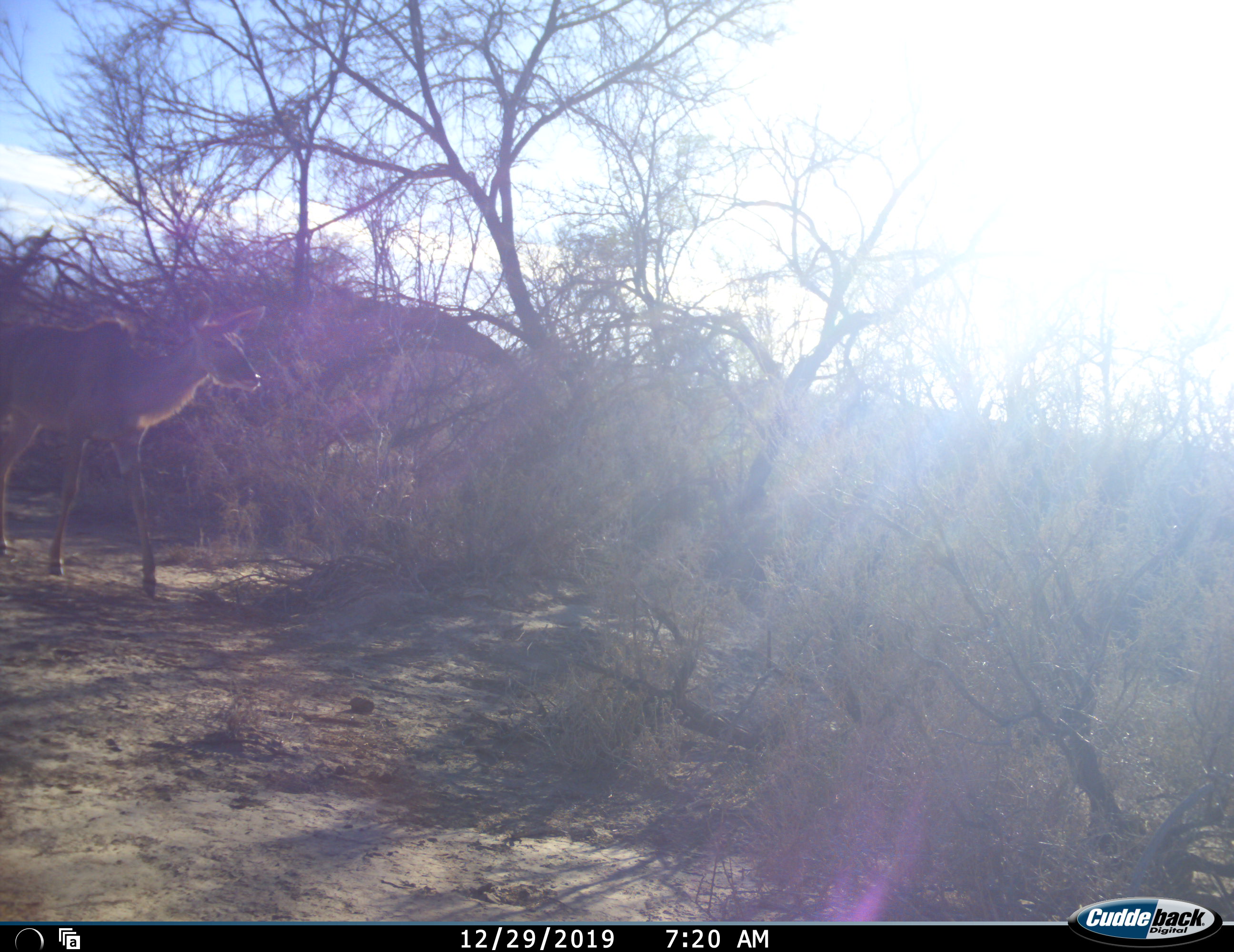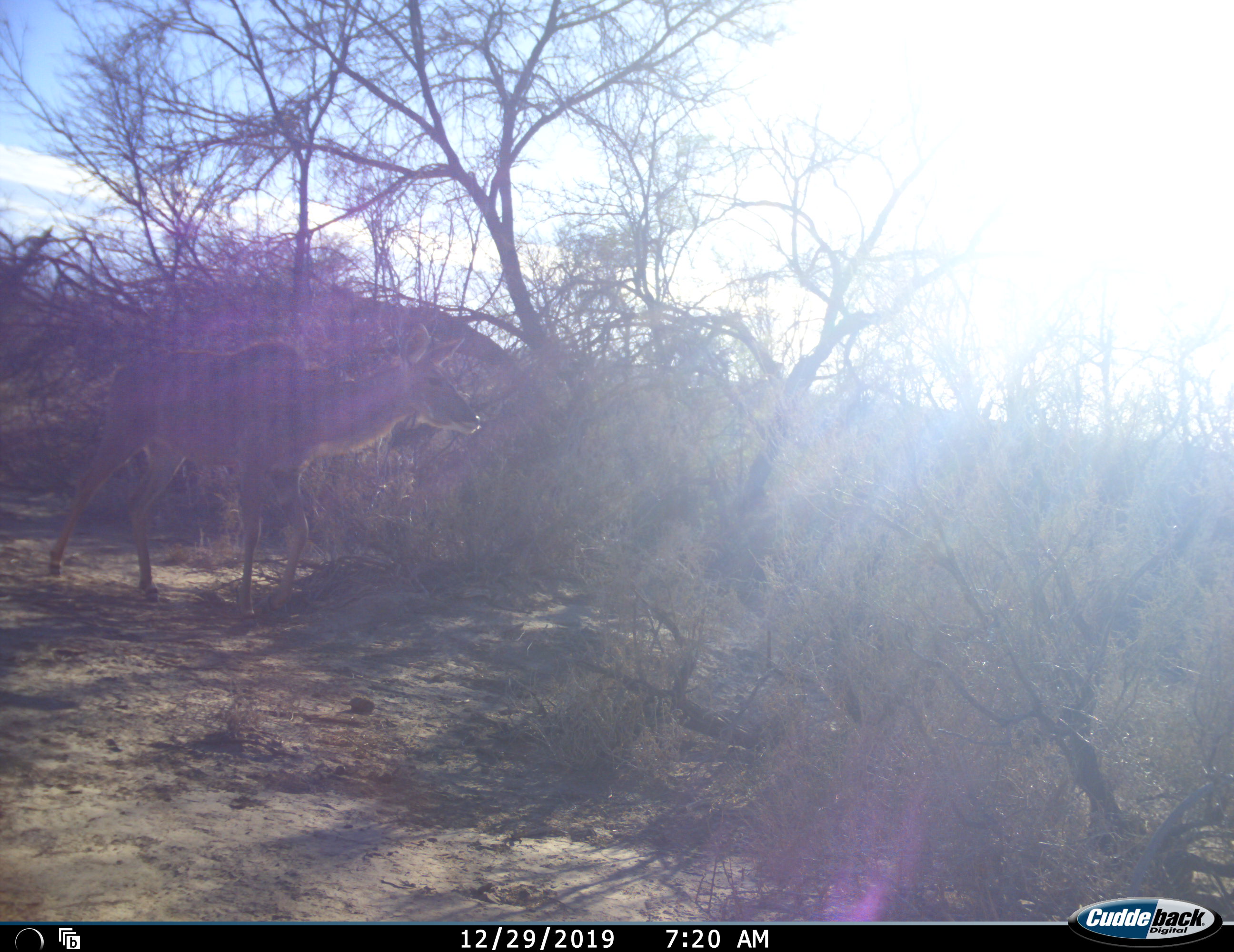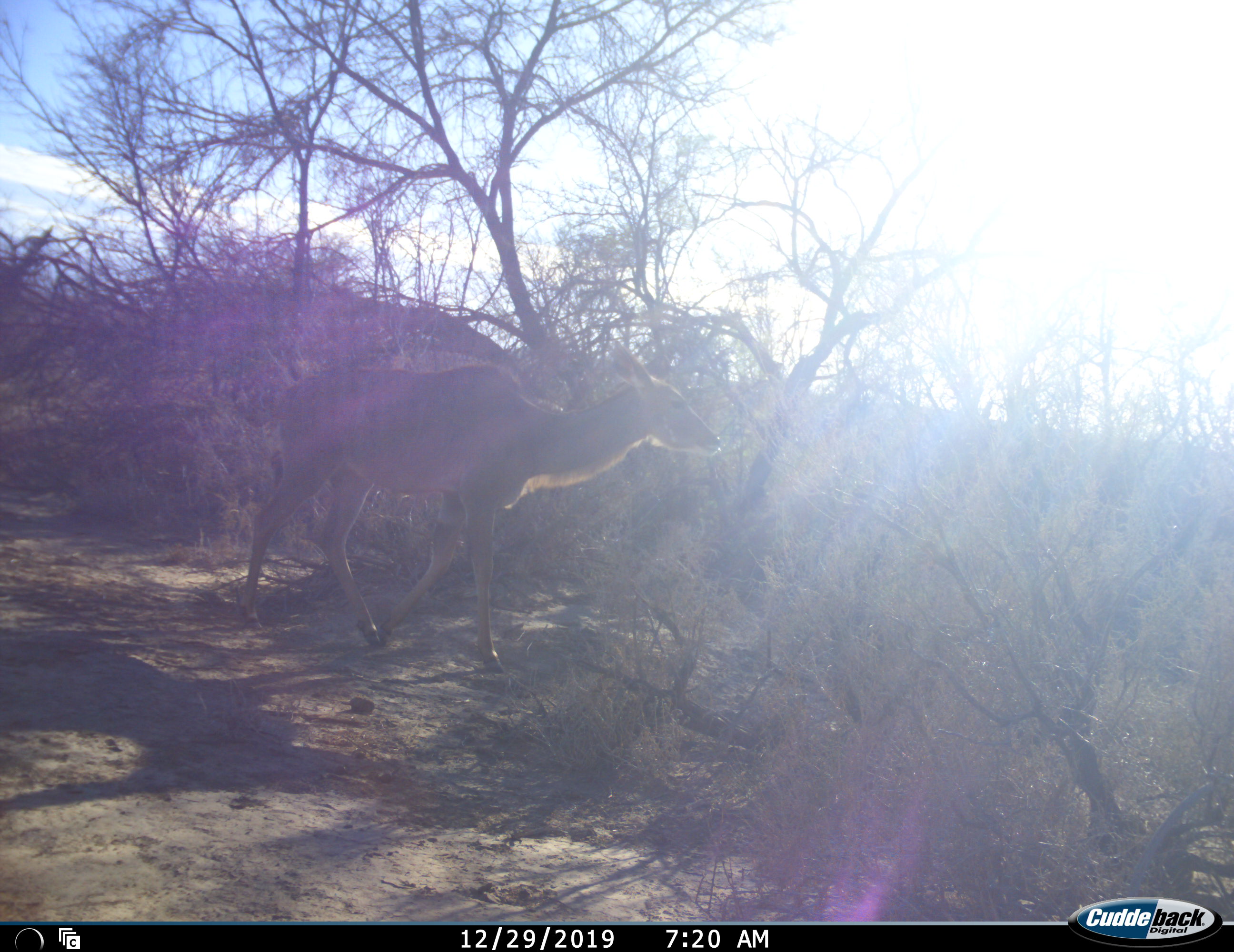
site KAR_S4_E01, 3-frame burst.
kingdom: Animalia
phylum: Chordata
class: Mammalia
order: Artiodactyla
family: Bovidae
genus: Tragelaphus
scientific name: Tragelaphus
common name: kudu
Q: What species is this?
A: Kudu (Tragelaphus).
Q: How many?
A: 1.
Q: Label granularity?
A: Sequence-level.